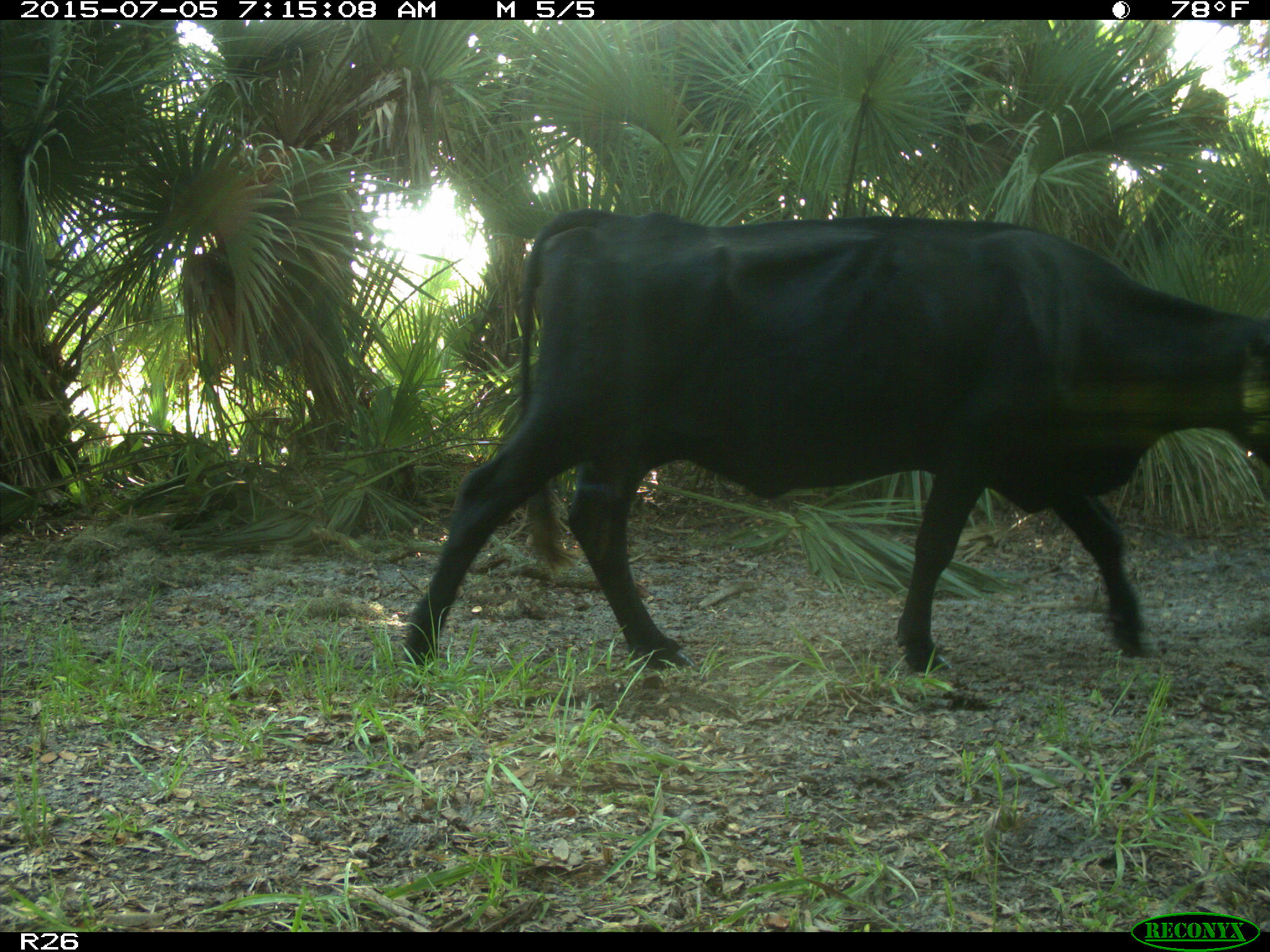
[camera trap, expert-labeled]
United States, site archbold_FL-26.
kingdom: Animalia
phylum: Chordata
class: Mammalia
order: Artiodactyla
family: Bovidae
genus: Bos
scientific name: Bos taurus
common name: domestic cow